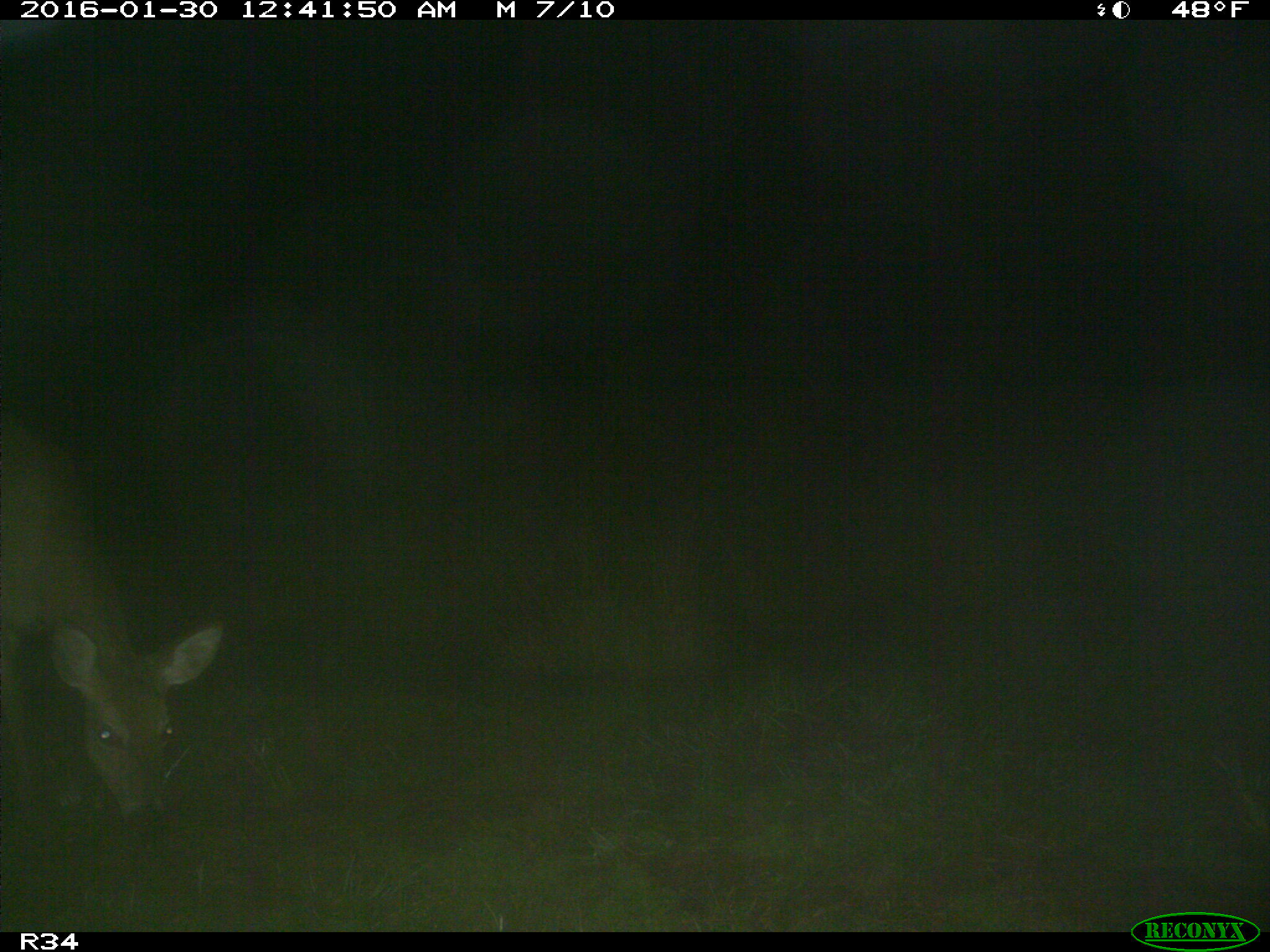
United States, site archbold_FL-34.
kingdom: Animalia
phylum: Chordata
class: Mammalia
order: Artiodactyla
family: Cervidae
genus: Odocoileus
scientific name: Odocoileus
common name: deer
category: unidentified deer